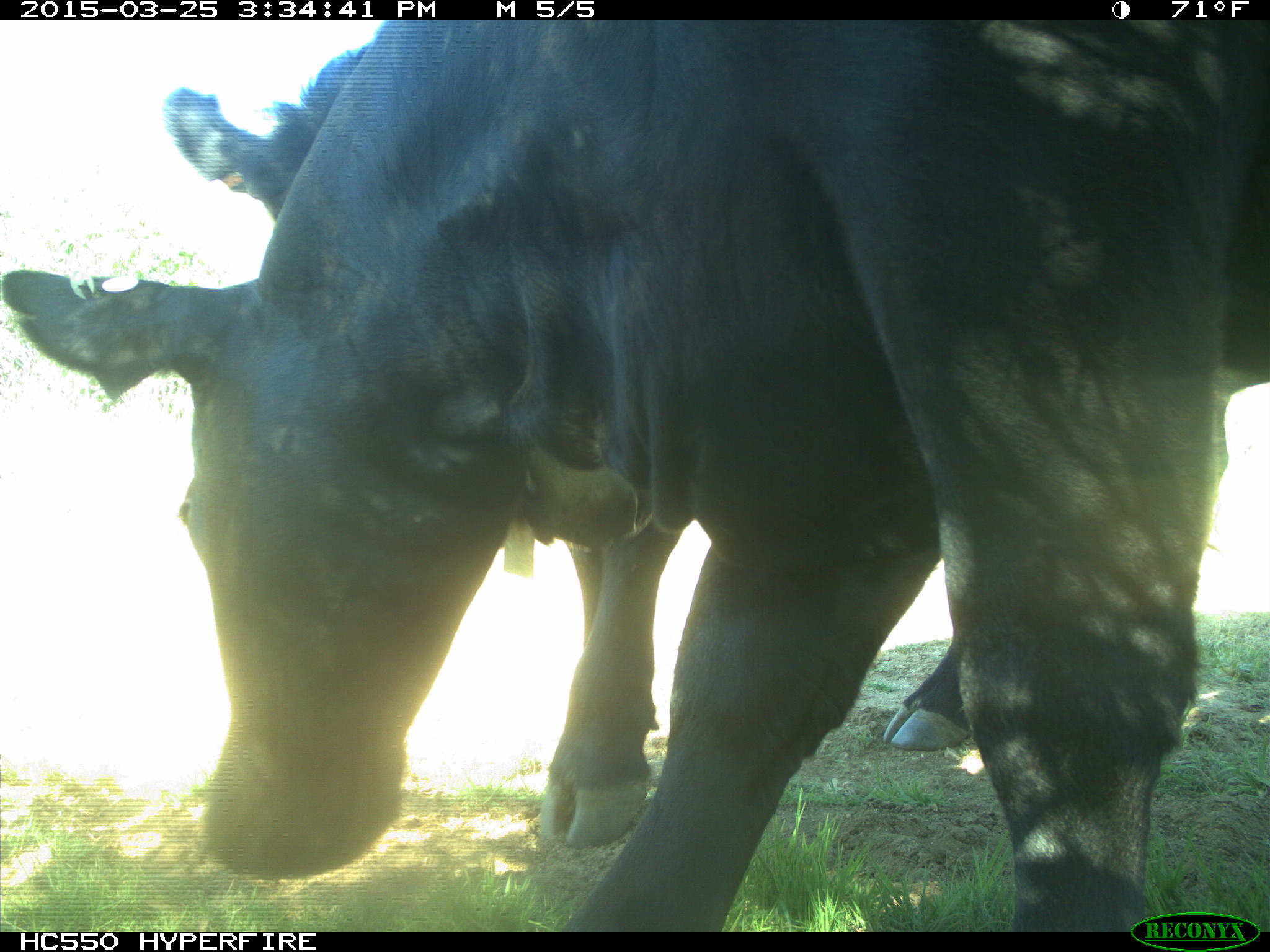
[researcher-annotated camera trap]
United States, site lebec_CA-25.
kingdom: Animalia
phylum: Chordata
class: Mammalia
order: Artiodactyla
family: Bovidae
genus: Bos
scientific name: Bos taurus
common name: domestic cow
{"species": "Bos taurus (domestic cow)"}